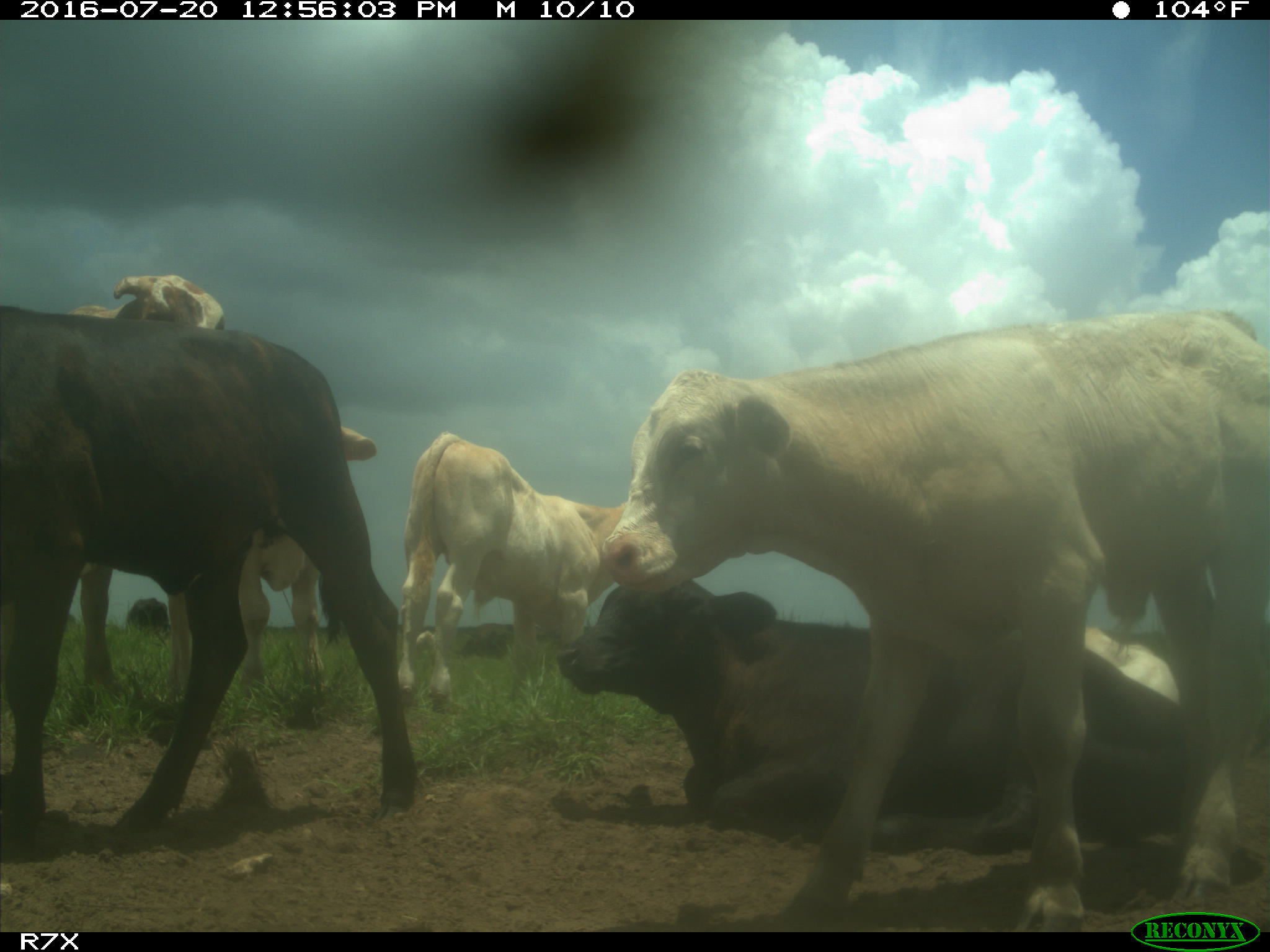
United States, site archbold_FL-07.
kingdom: Animalia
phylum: Chordata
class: Mammalia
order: Artiodactyla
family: Bovidae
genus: Bos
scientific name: Bos taurus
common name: domestic cow